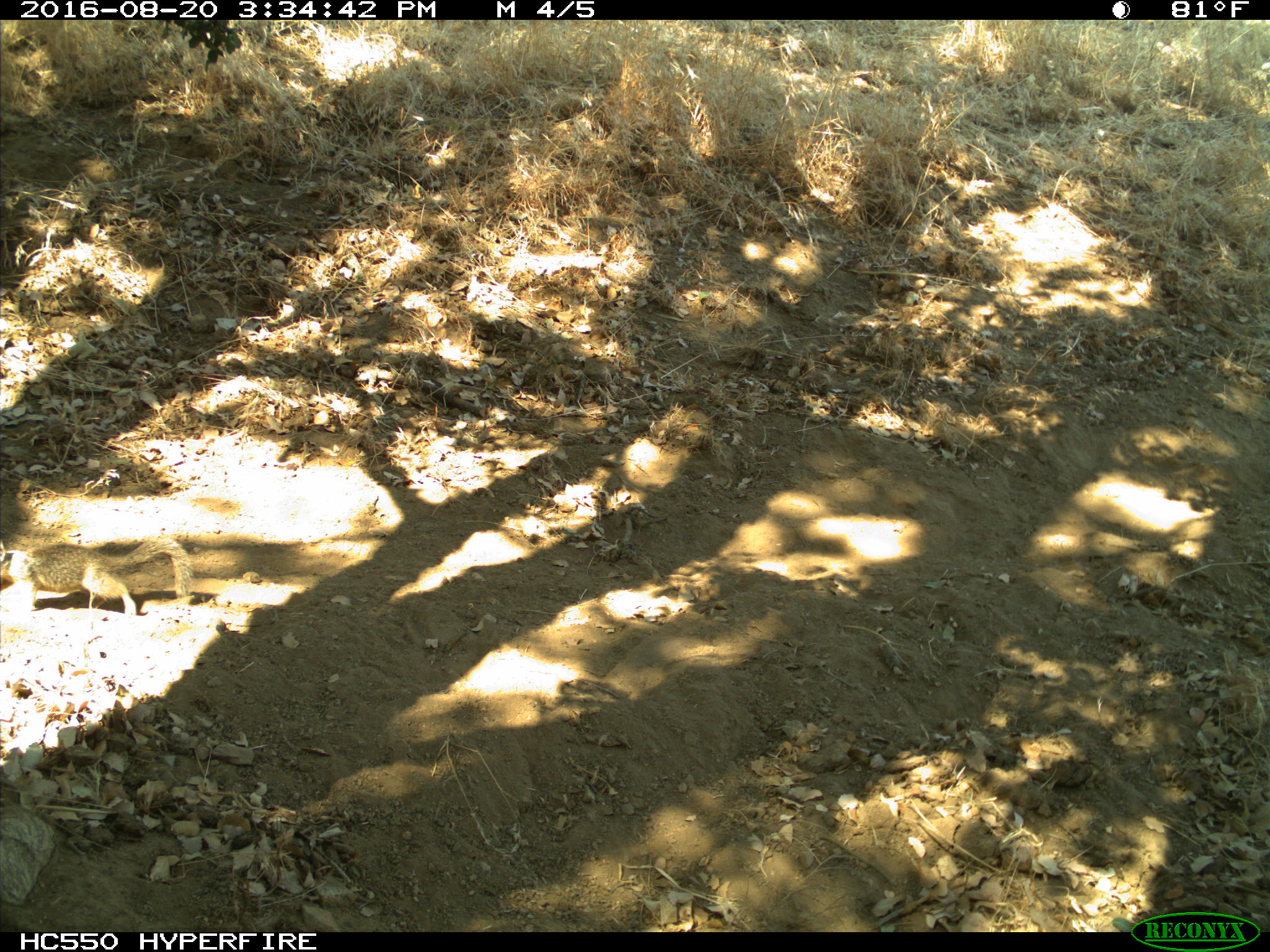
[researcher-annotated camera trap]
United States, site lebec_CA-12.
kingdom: Animalia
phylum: Chordata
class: Mammalia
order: Rodentia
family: Sciuridae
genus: Otospermophilus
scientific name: Otospermophilus beecheyi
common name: california ground squirrel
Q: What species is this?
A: Otospermophilus beecheyi (california ground squirrel).